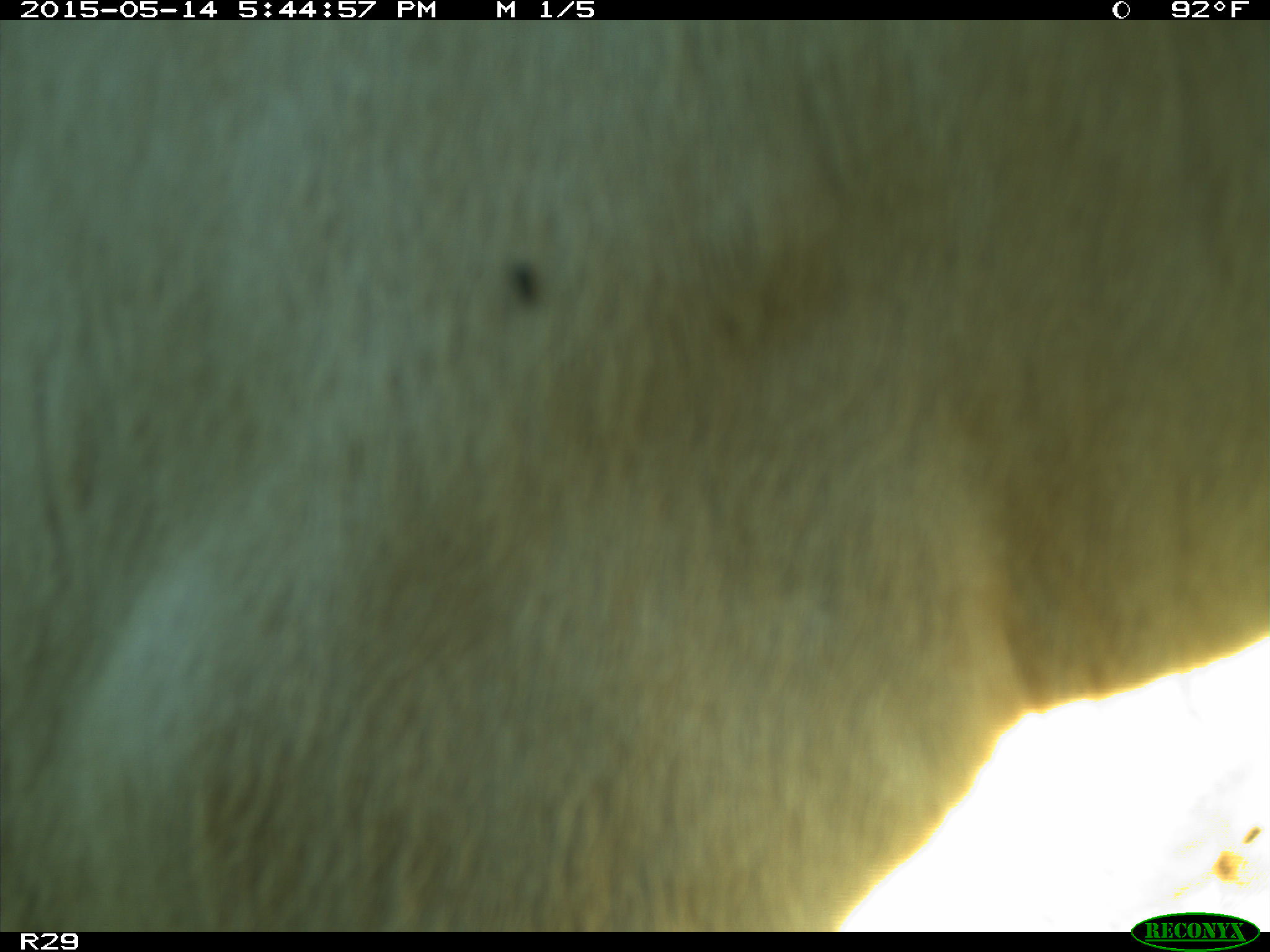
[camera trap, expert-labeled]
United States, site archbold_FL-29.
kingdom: Animalia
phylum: Chordata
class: Mammalia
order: Artiodactyla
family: Bovidae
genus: Bos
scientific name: Bos taurus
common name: domestic cow